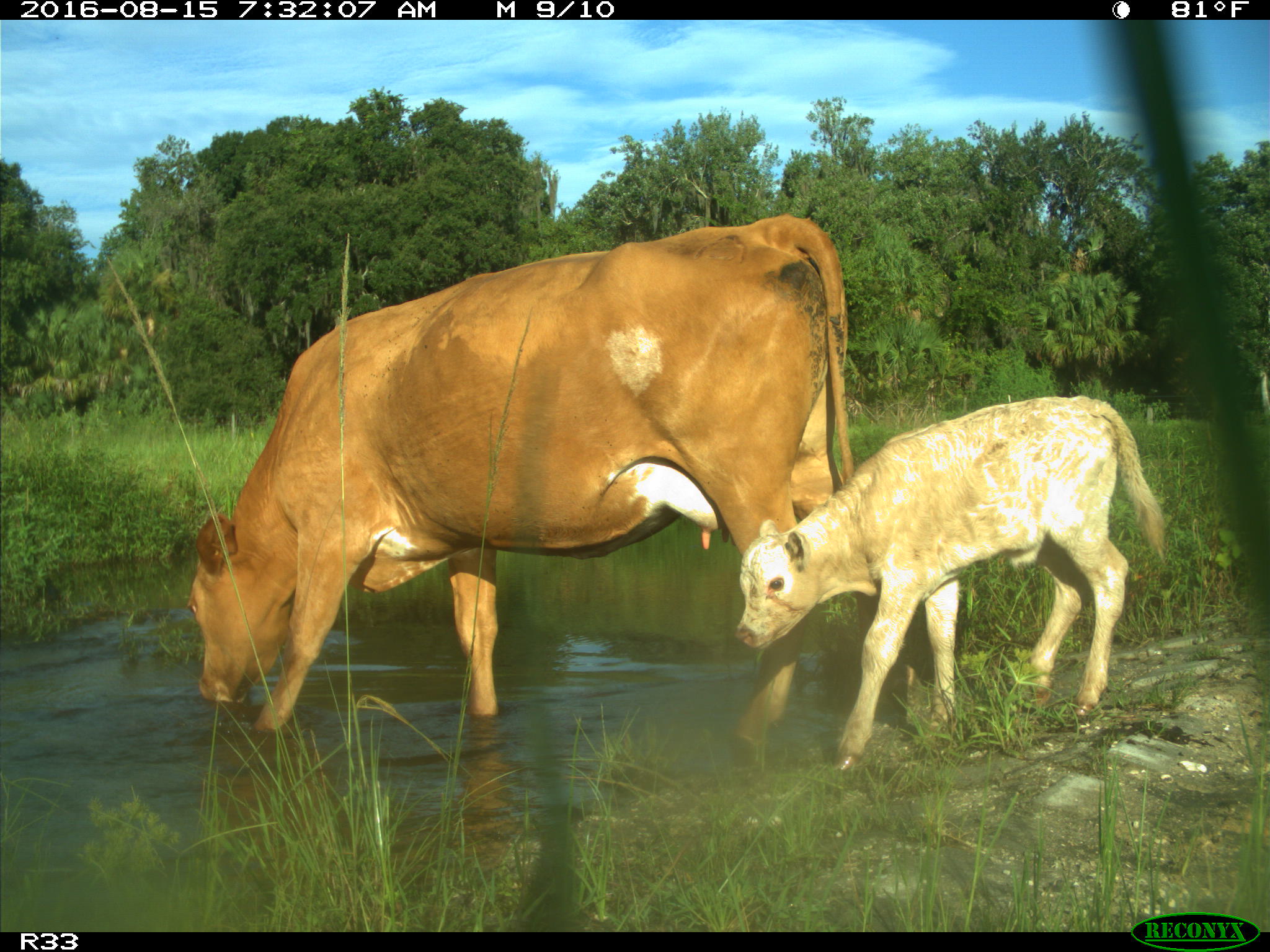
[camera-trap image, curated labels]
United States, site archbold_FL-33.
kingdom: Animalia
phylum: Chordata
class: Mammalia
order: Artiodactyla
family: Bovidae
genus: Bos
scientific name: Bos taurus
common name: domestic cow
Bos taurus (domestic cow).